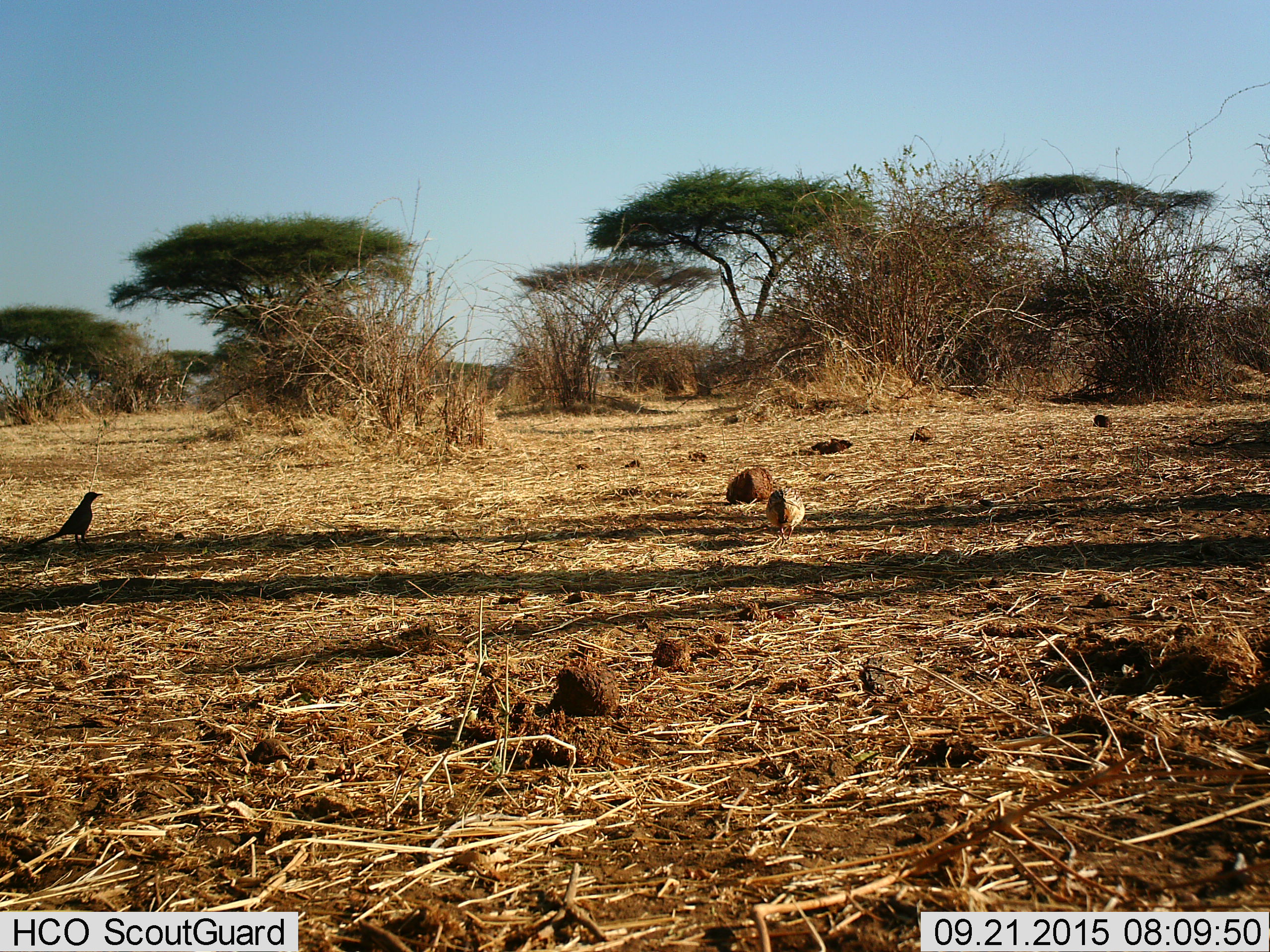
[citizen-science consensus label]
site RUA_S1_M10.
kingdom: Animalia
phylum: Chordata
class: Aves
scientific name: Aves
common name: bird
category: birdother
Birdother (bird) (Aves), count 2. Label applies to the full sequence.